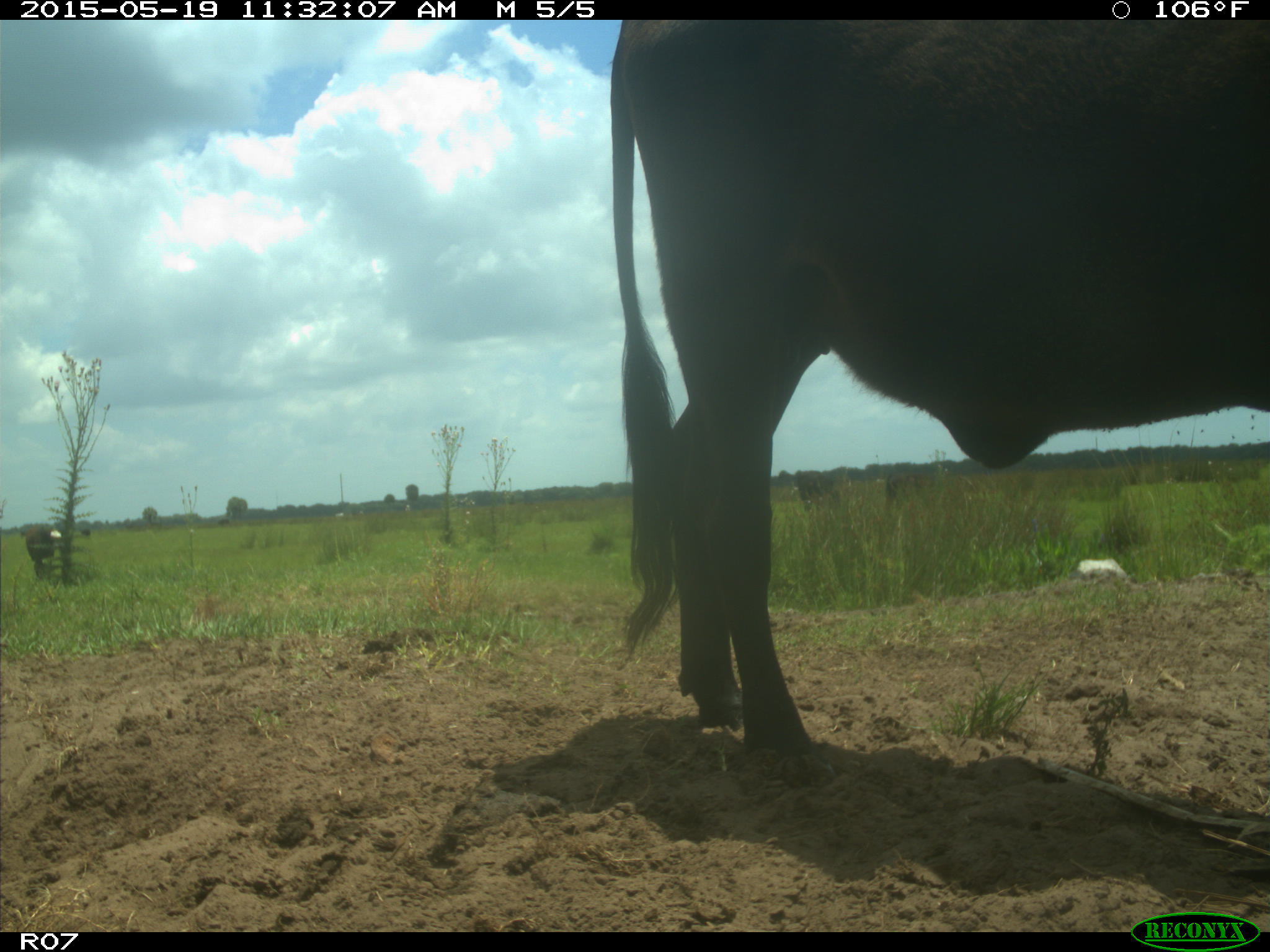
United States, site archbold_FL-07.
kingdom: Animalia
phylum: Chordata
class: Mammalia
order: Artiodactyla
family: Bovidae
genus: Bos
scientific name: Bos taurus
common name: domestic cow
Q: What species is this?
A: Bos taurus (domestic cow).